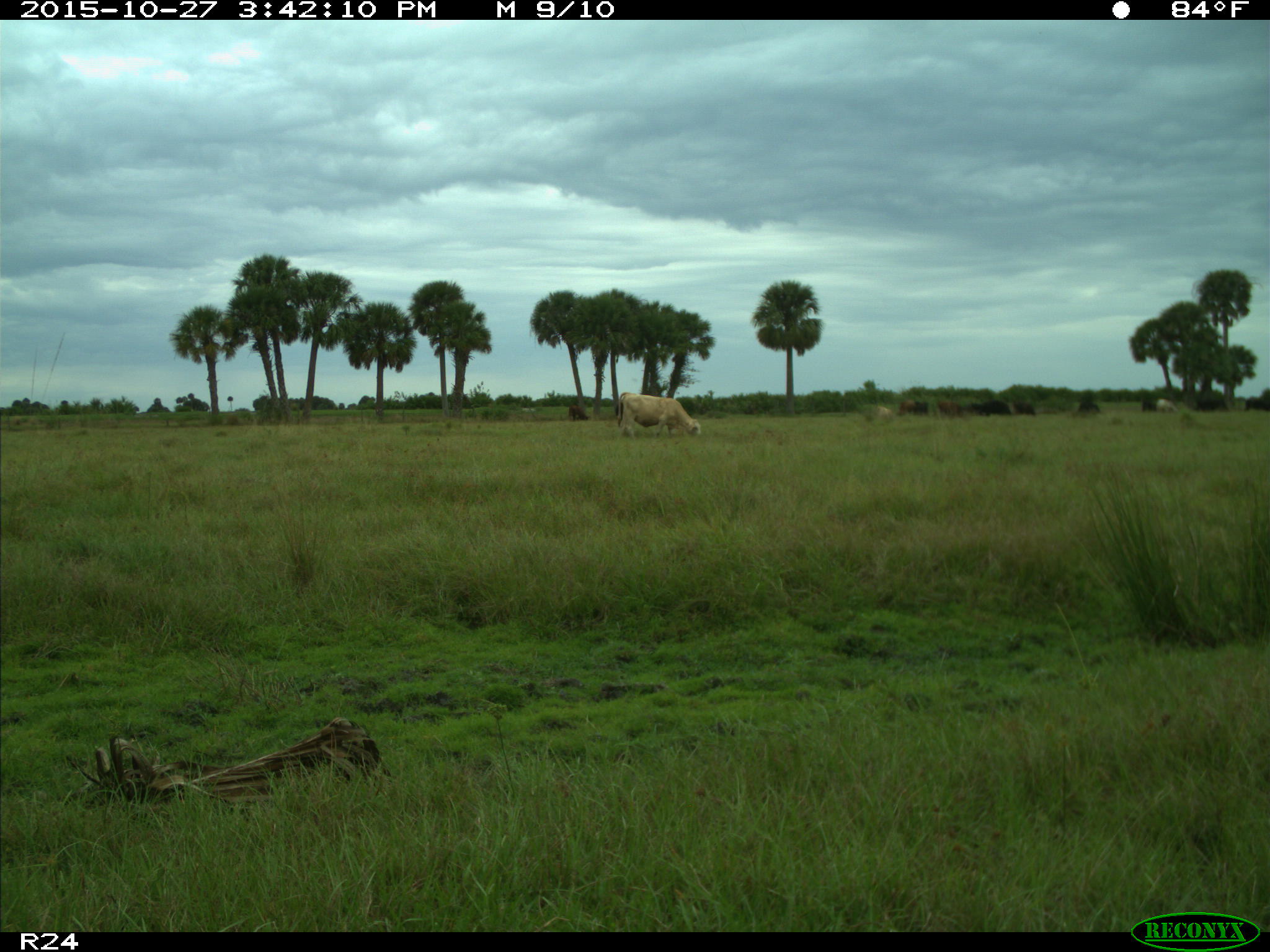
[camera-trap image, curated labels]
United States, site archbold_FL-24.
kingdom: Animalia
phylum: Chordata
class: Mammalia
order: Artiodactyla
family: Bovidae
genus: Bos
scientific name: Bos taurus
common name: domestic cow